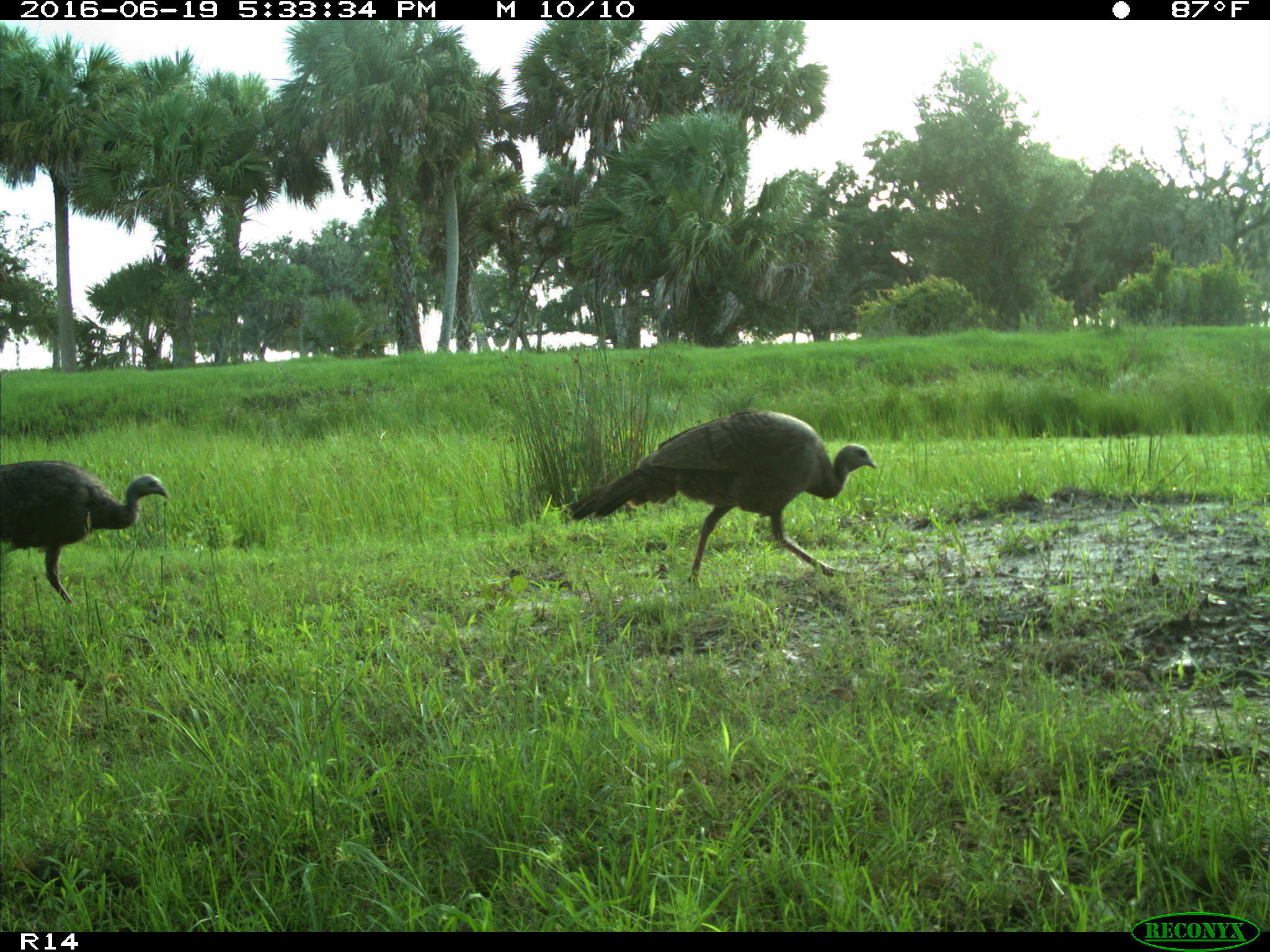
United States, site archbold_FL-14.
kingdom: Animalia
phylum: Chordata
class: Aves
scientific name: Aves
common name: birds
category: unidentified bird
Unidentified bird (birds) (Aves).